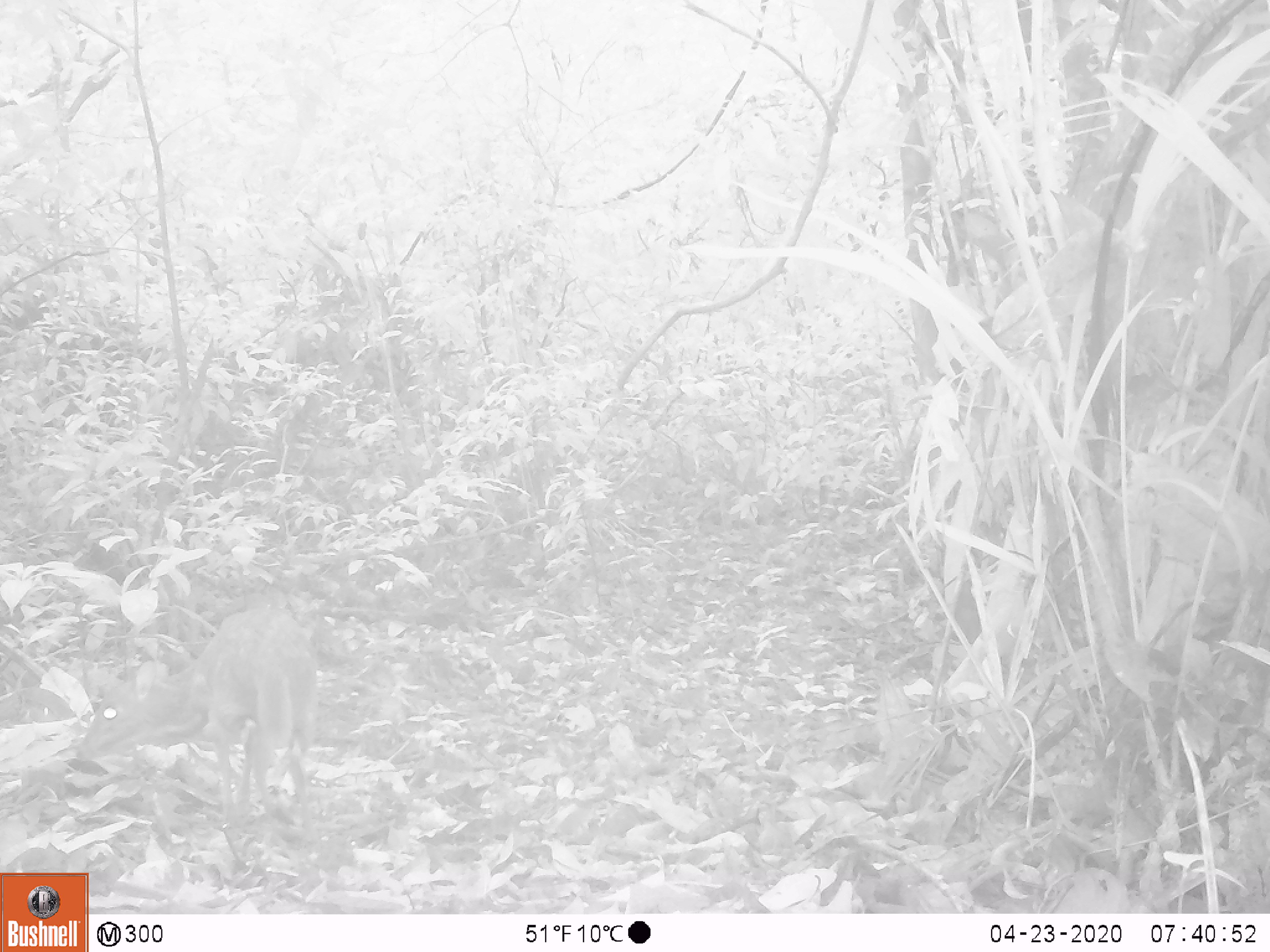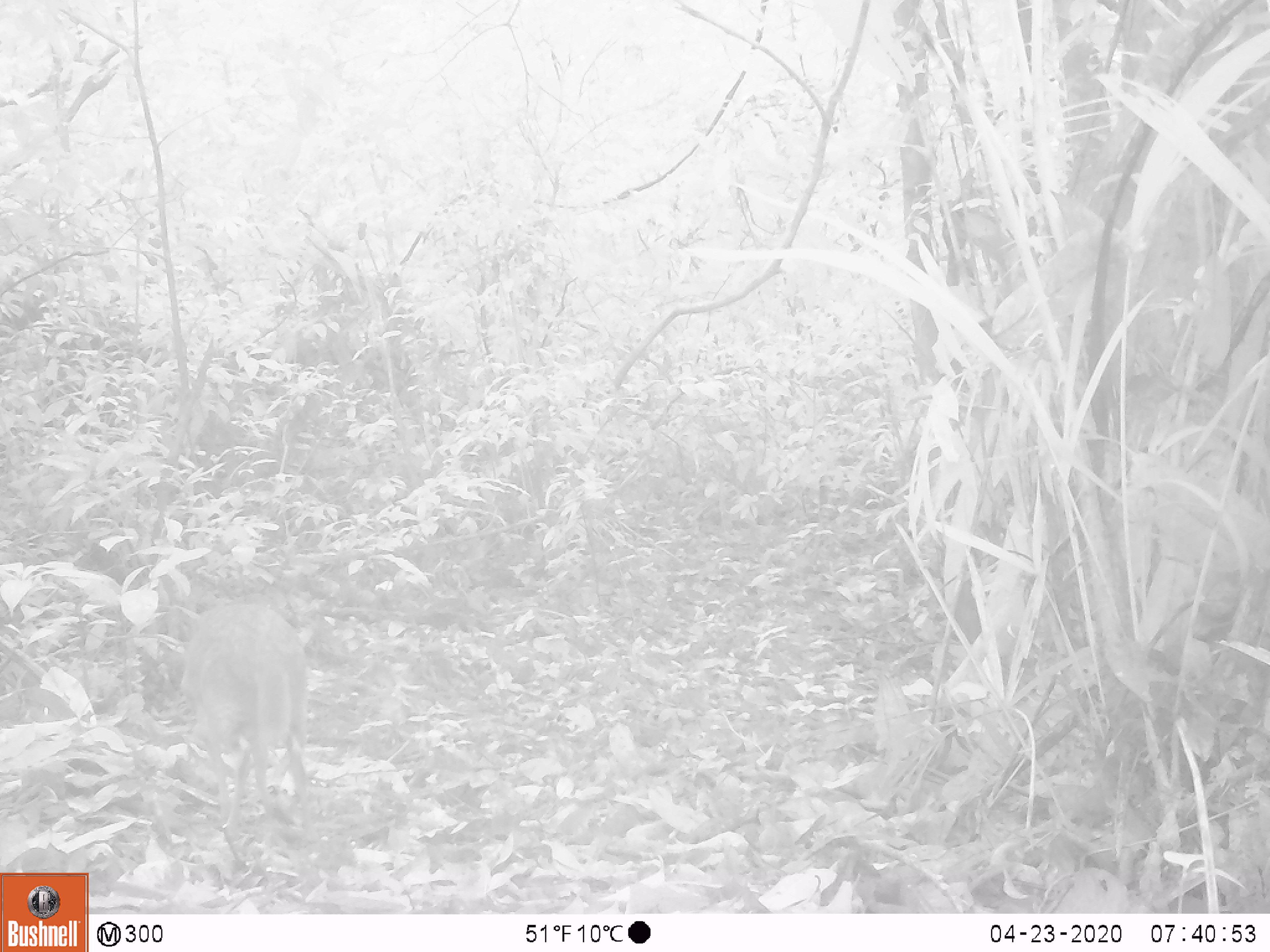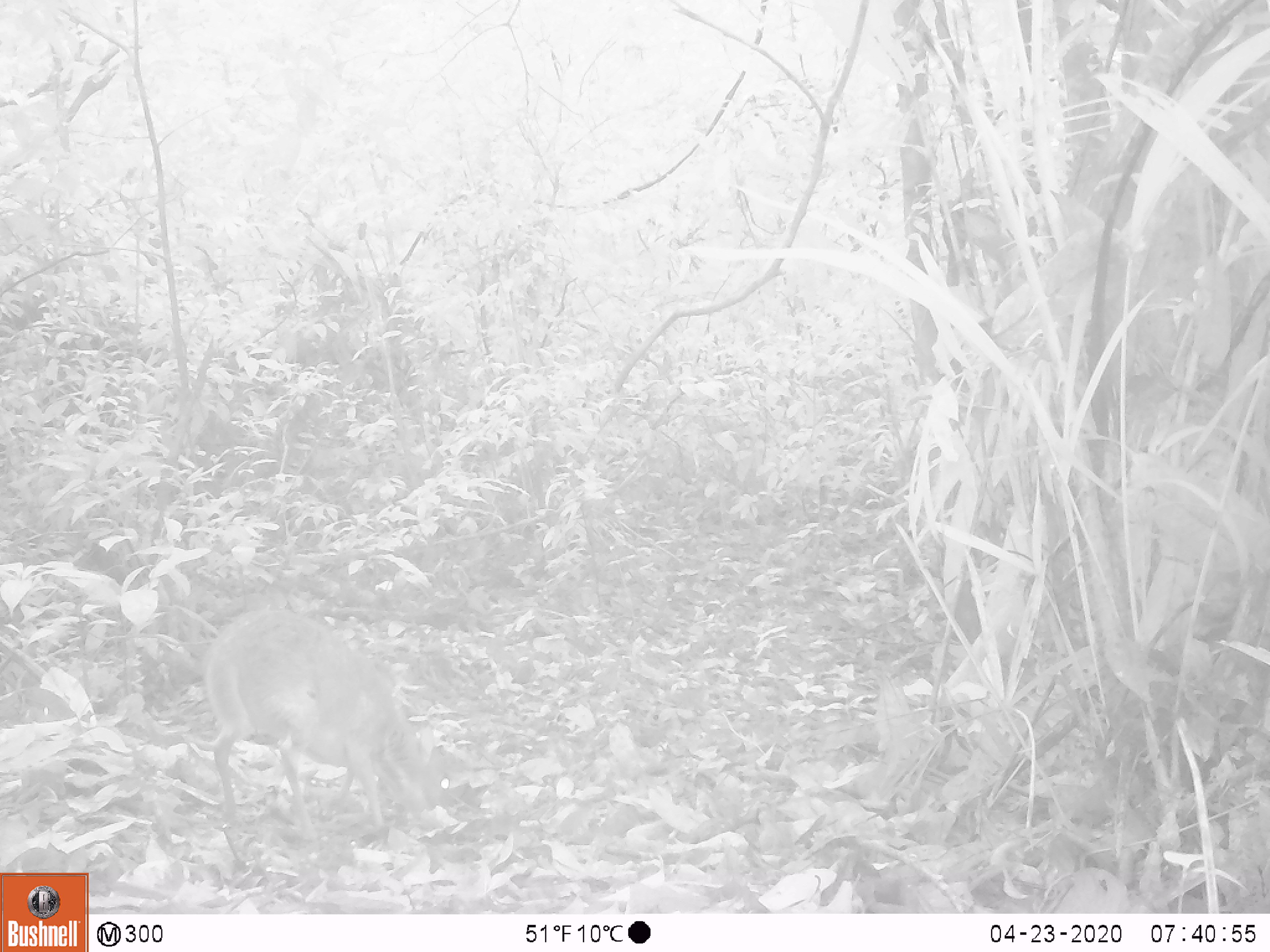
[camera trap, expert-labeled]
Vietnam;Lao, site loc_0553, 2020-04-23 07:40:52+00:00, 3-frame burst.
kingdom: Animalia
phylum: Chordata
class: Mammalia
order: Artiodactyla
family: Tragulidae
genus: Moschiola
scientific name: Moschiola meminna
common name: chevrotain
Chevrotain (Moschiola meminna). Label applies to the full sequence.